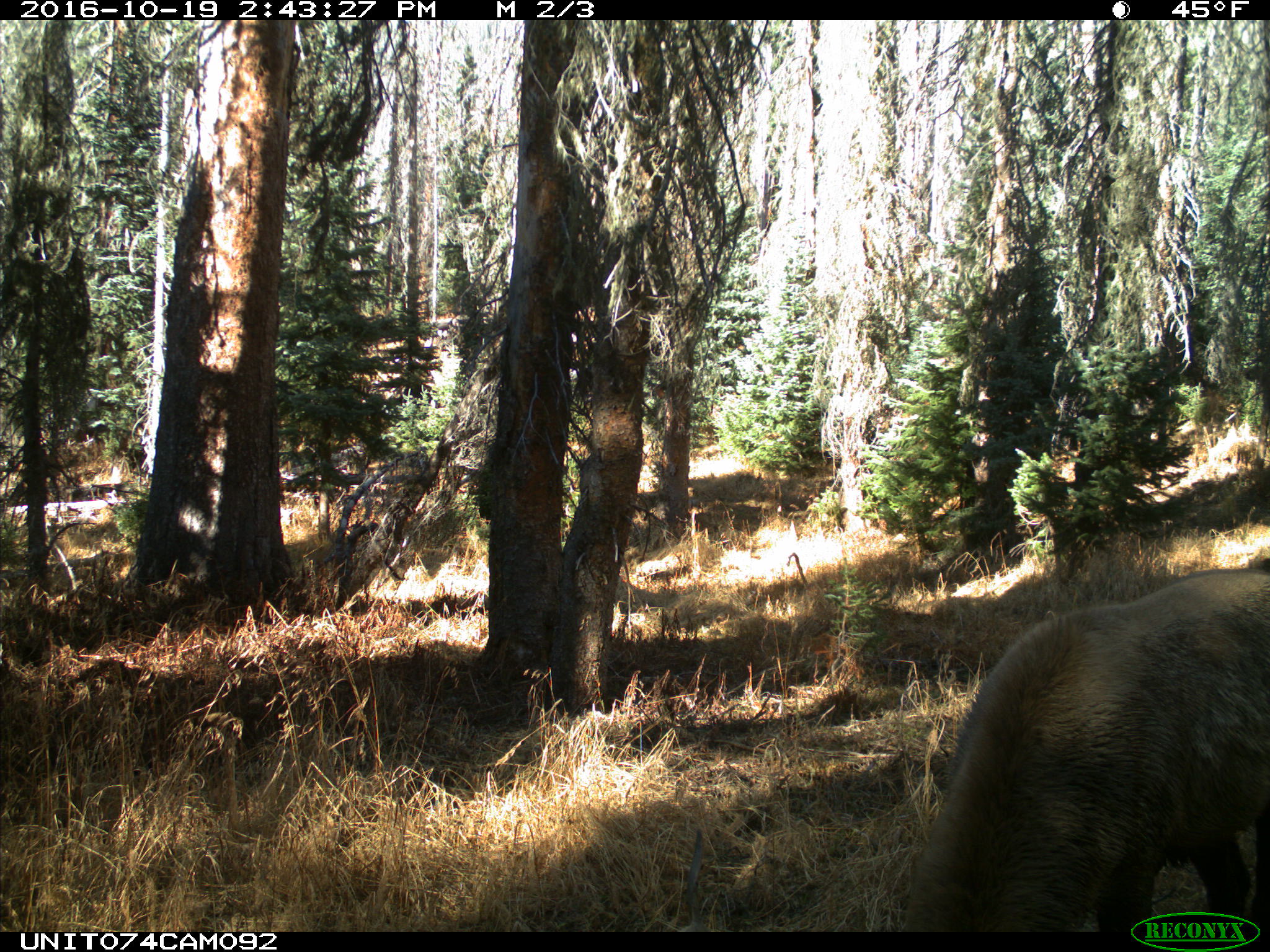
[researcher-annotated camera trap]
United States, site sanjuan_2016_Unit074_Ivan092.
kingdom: Animalia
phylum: Chordata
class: Mammalia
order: Artiodactyla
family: Cervidae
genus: Cervus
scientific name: Cervus elaphus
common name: red deer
Cervus elaphus (red deer).